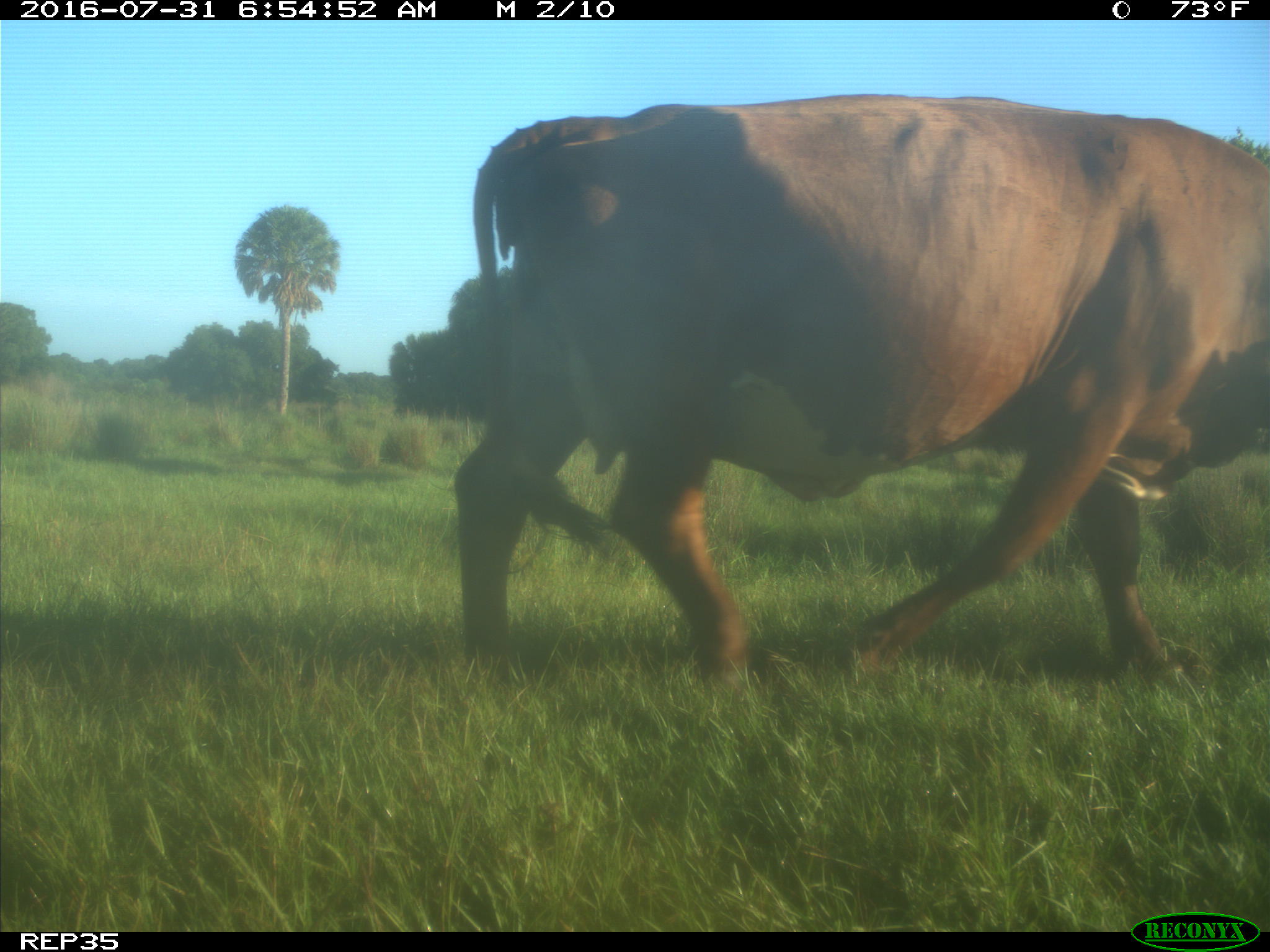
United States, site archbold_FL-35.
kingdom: Animalia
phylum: Chordata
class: Mammalia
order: Artiodactyla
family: Bovidae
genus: Bos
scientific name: Bos taurus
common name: domestic cow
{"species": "Bos taurus (domestic cow)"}